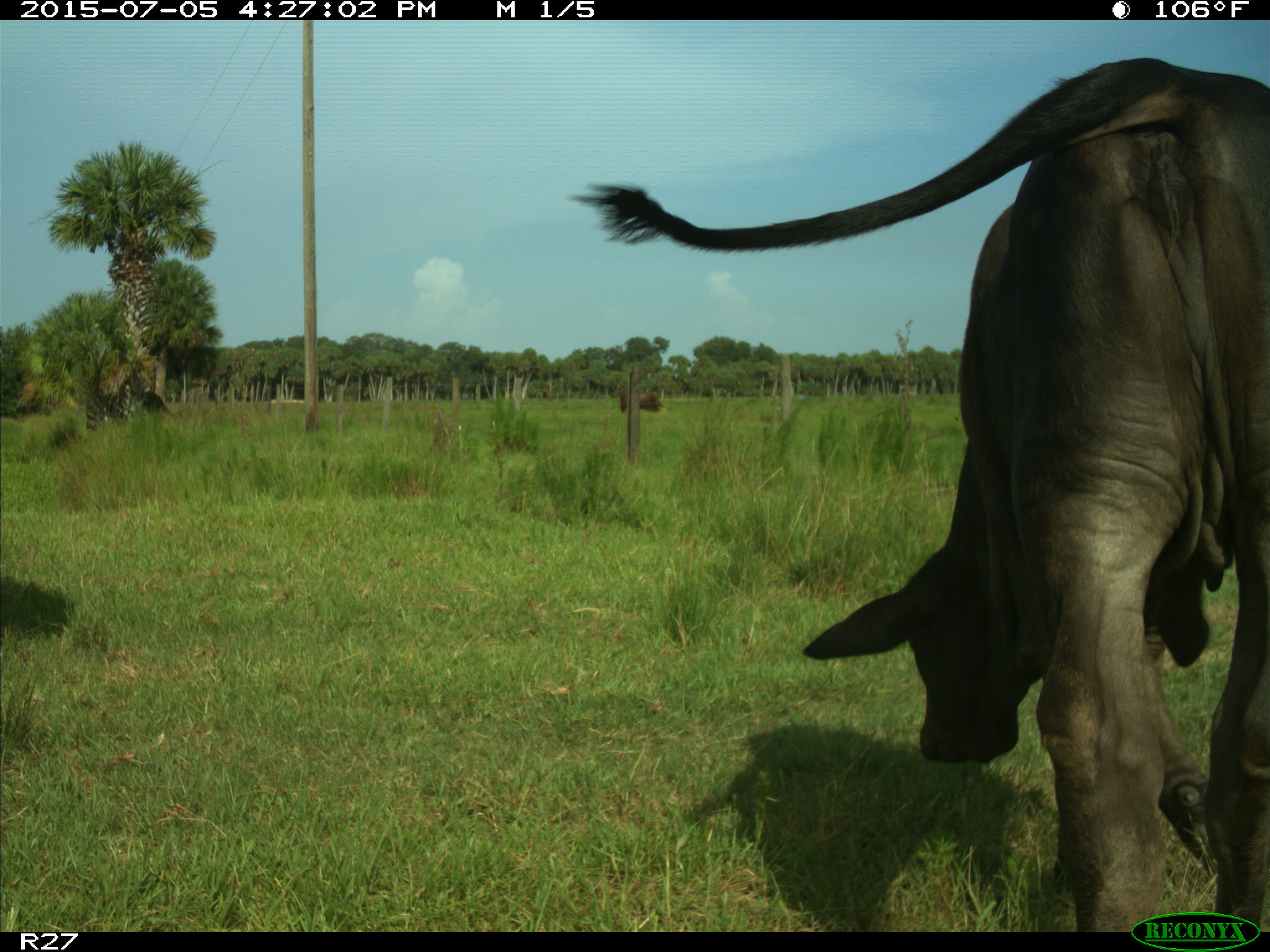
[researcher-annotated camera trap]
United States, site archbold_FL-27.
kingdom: Animalia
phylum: Chordata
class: Mammalia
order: Artiodactyla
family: Bovidae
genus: Bos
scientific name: Bos taurus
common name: domestic cow